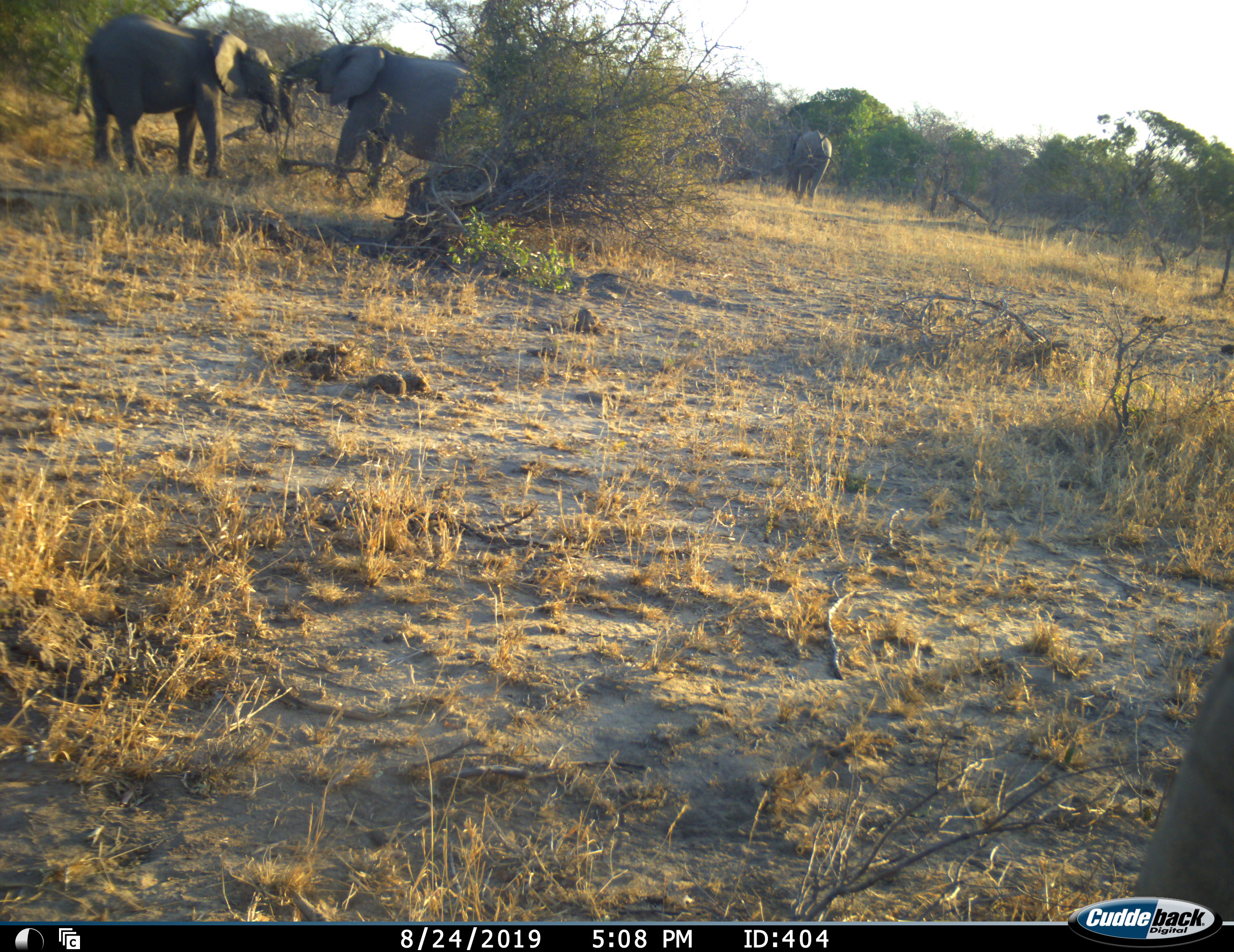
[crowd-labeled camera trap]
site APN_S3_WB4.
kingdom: Animalia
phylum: Chordata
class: Mammalia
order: Proboscidea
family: Elephantidae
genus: Loxodonta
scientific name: Loxodonta africana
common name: african bush elephant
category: elephant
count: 4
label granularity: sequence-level